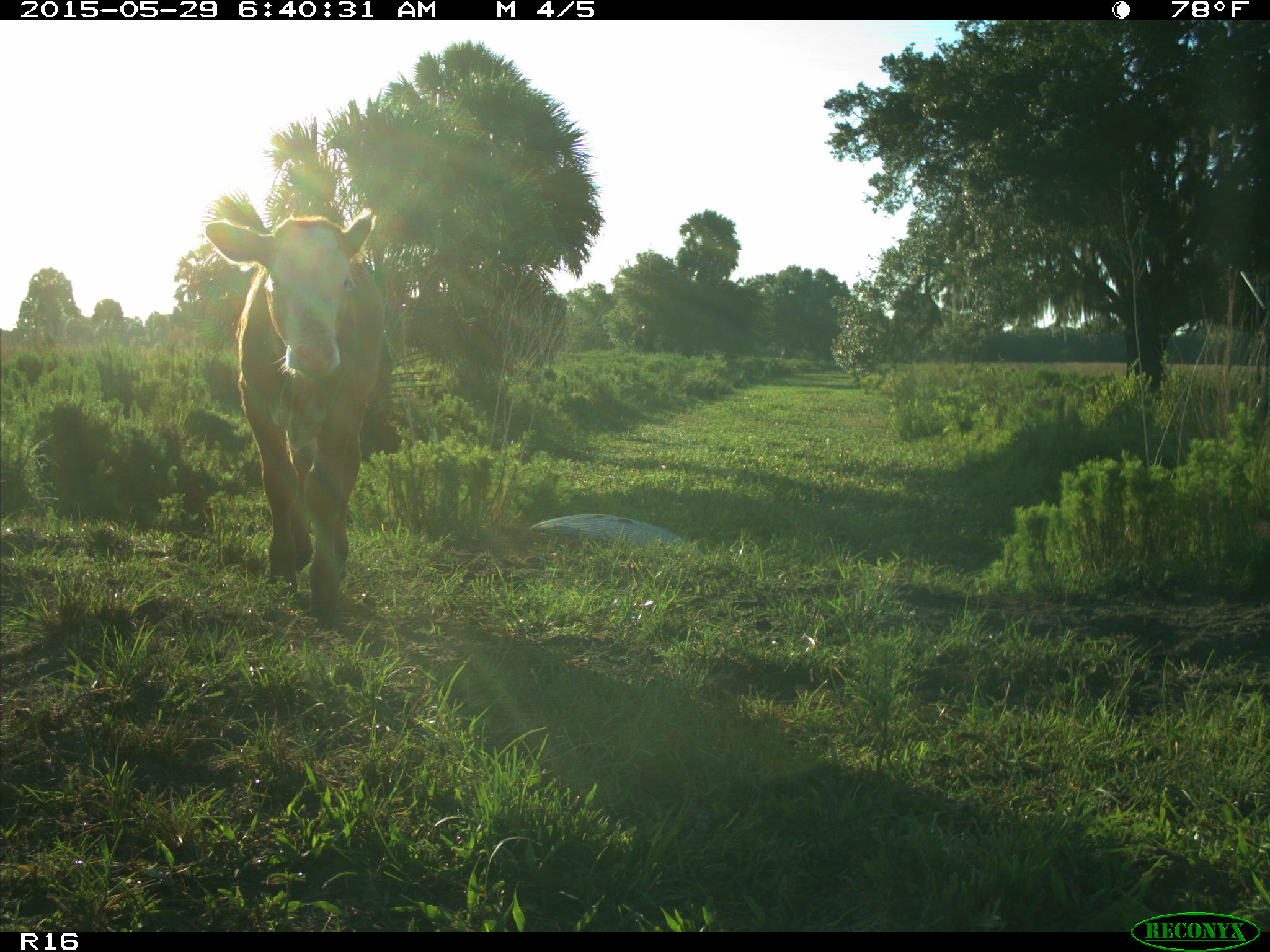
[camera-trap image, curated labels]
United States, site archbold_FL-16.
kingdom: Animalia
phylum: Chordata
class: Mammalia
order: Artiodactyla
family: Bovidae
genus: Bos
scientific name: Bos taurus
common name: domestic cow